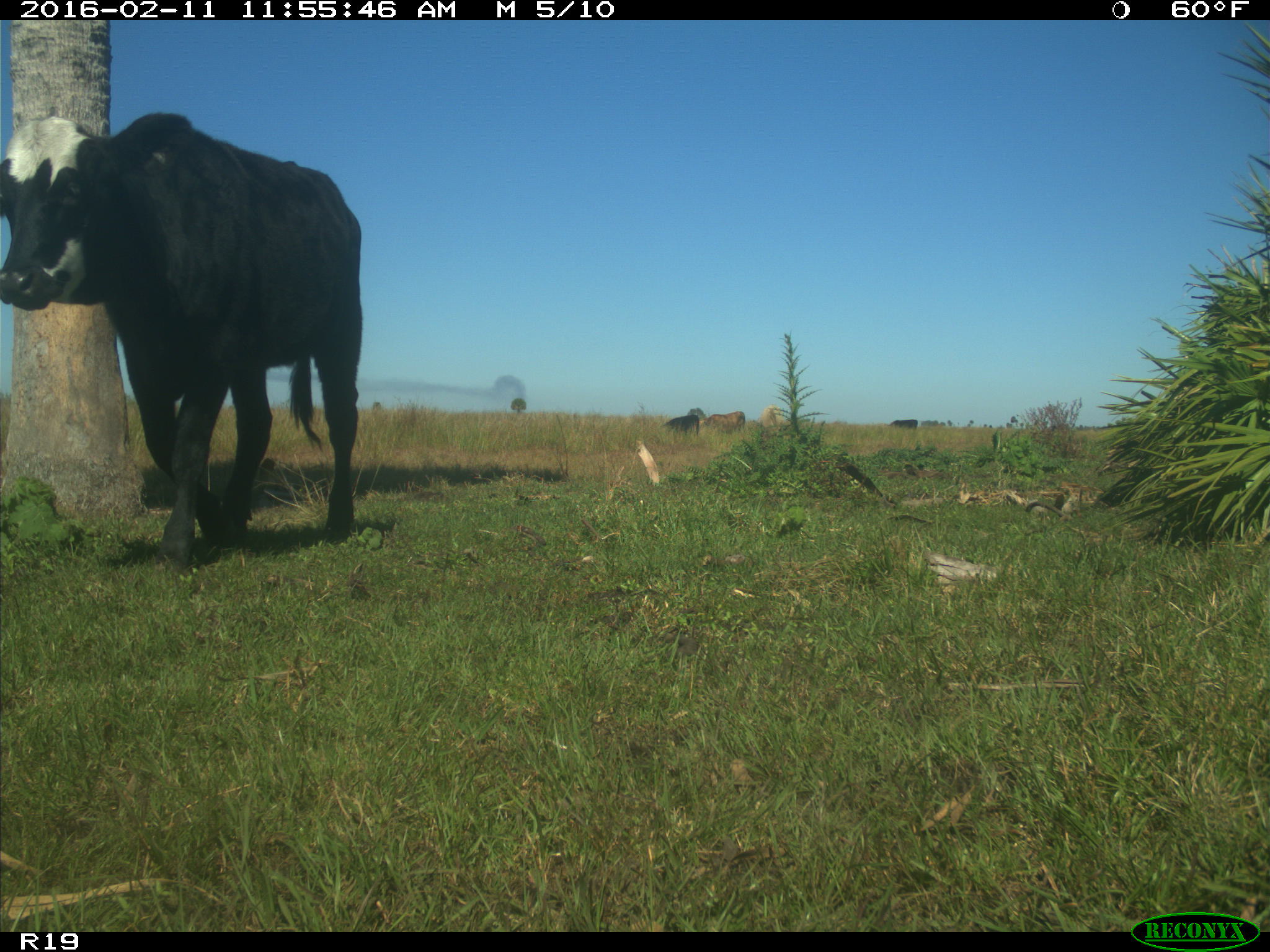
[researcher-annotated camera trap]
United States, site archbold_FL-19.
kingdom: Animalia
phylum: Chordata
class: Mammalia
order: Artiodactyla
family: Bovidae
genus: Bos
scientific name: Bos taurus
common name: domestic cow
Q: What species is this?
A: Bos taurus (domestic cow).